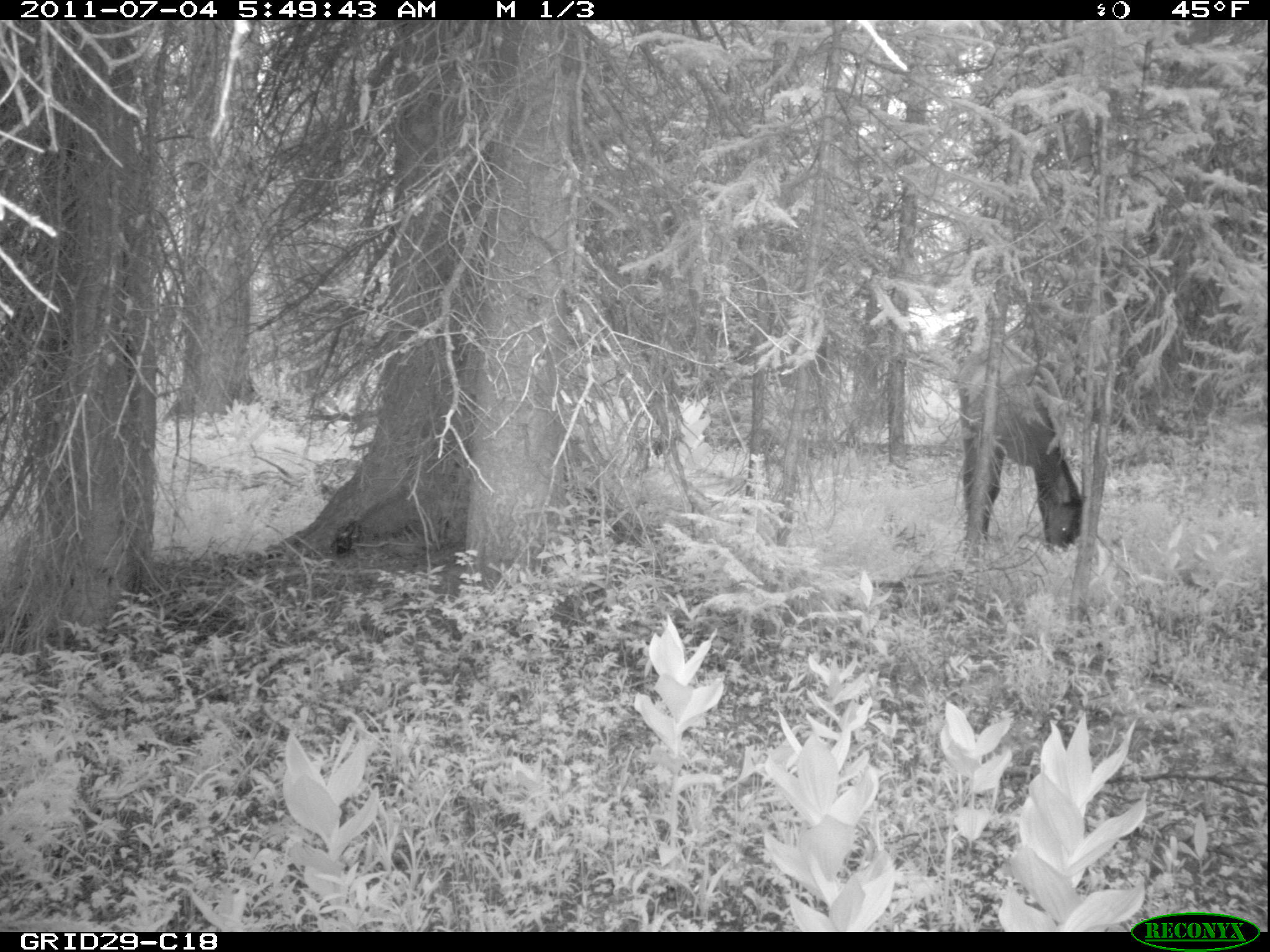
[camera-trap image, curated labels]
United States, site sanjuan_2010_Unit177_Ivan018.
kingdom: Animalia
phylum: Chordata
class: Mammalia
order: Artiodactyla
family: Cervidae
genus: Cervus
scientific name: Cervus elaphus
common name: red deer